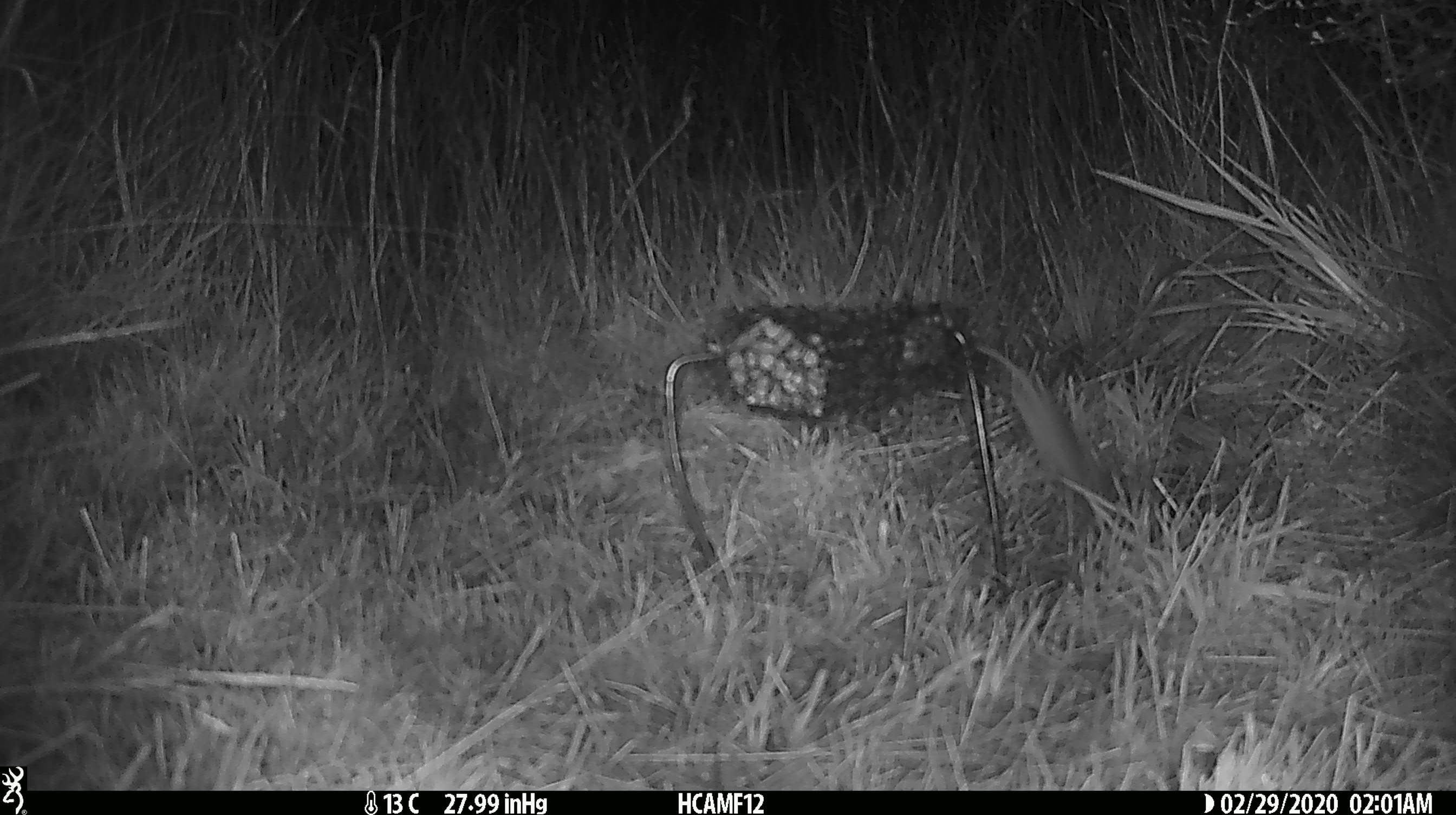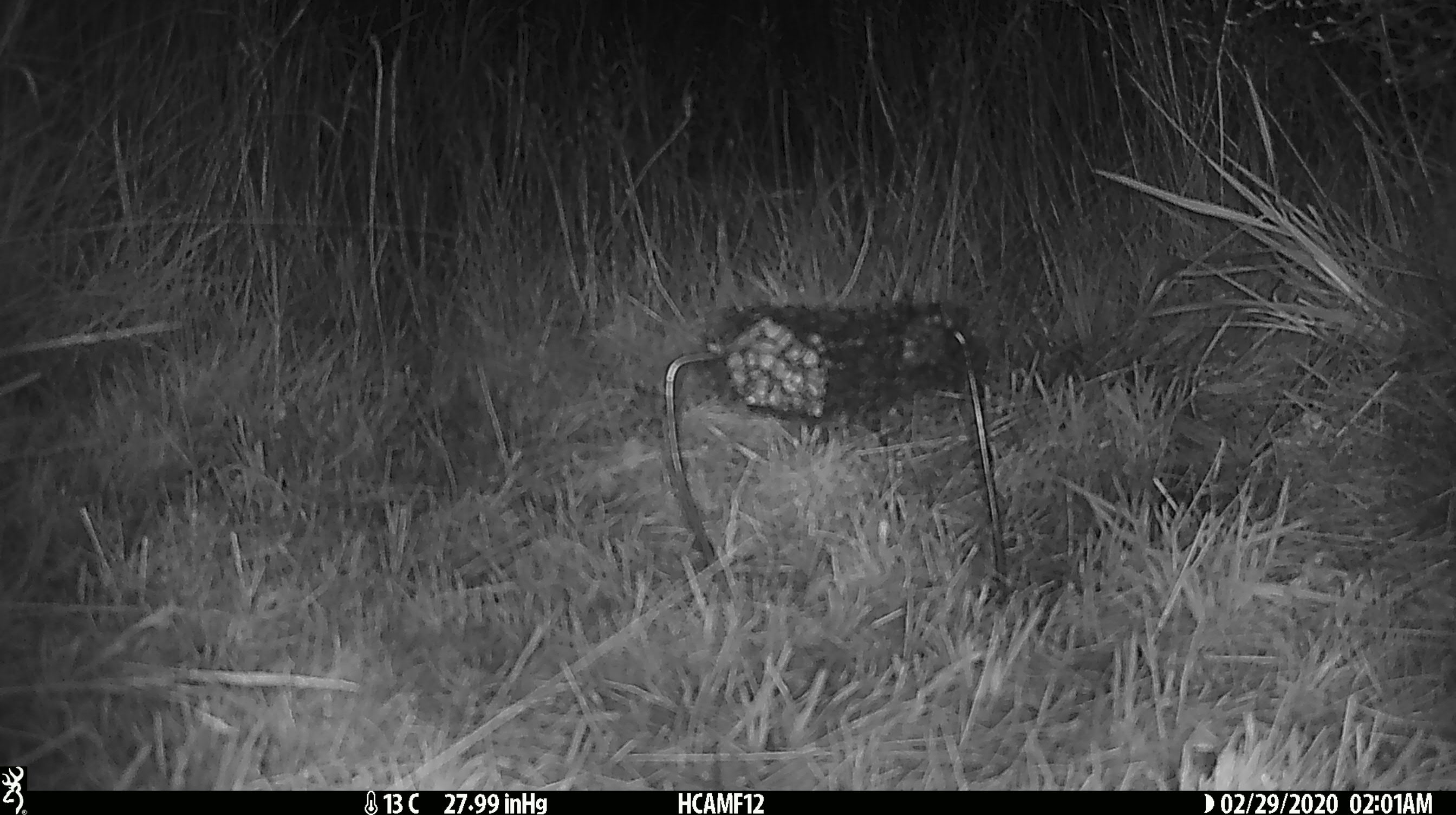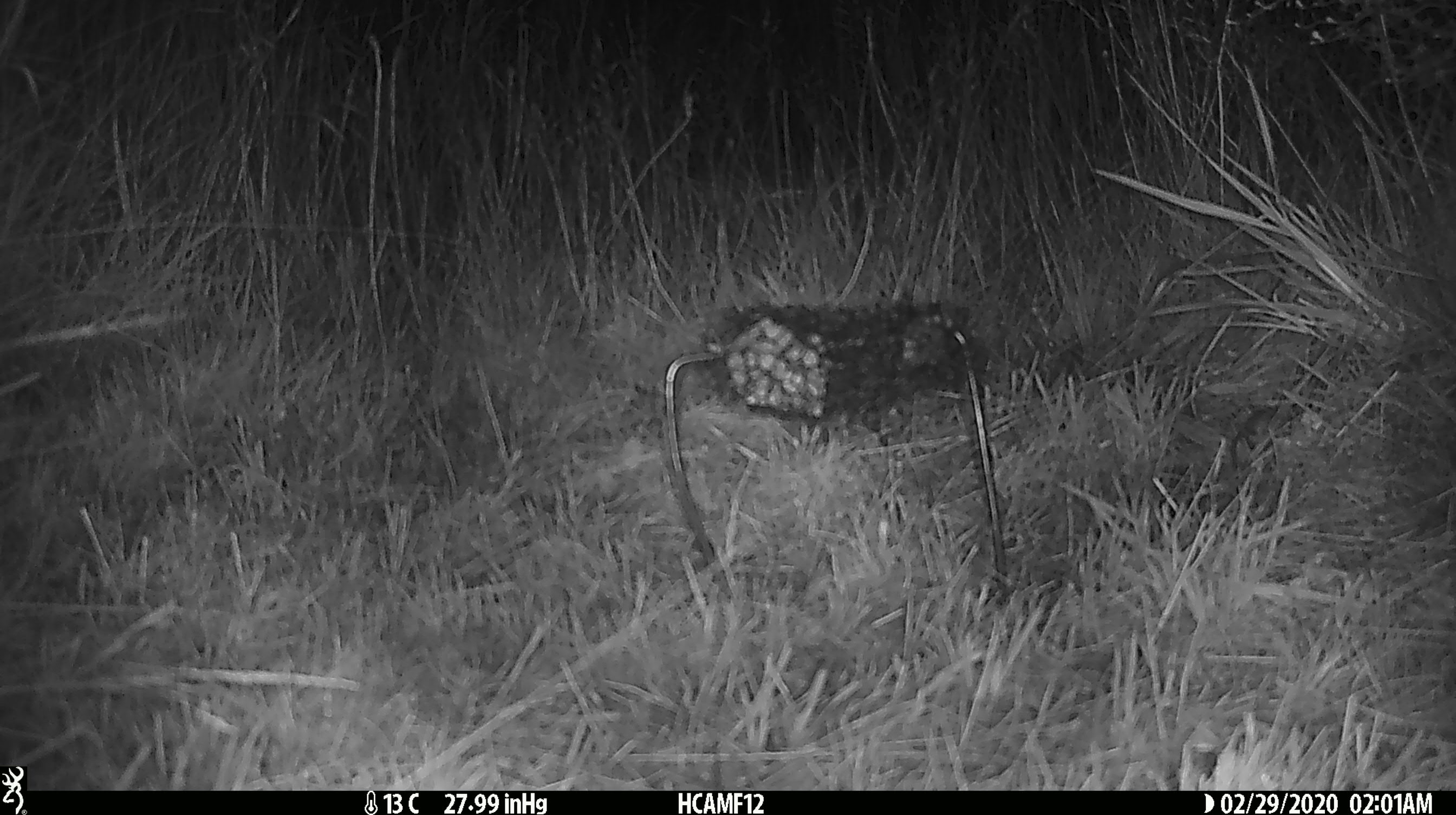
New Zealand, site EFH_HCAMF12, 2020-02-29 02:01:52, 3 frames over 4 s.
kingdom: Animalia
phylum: Chordata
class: Mammalia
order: Rodentia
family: Muridae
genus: Mus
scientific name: Mus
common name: mouse